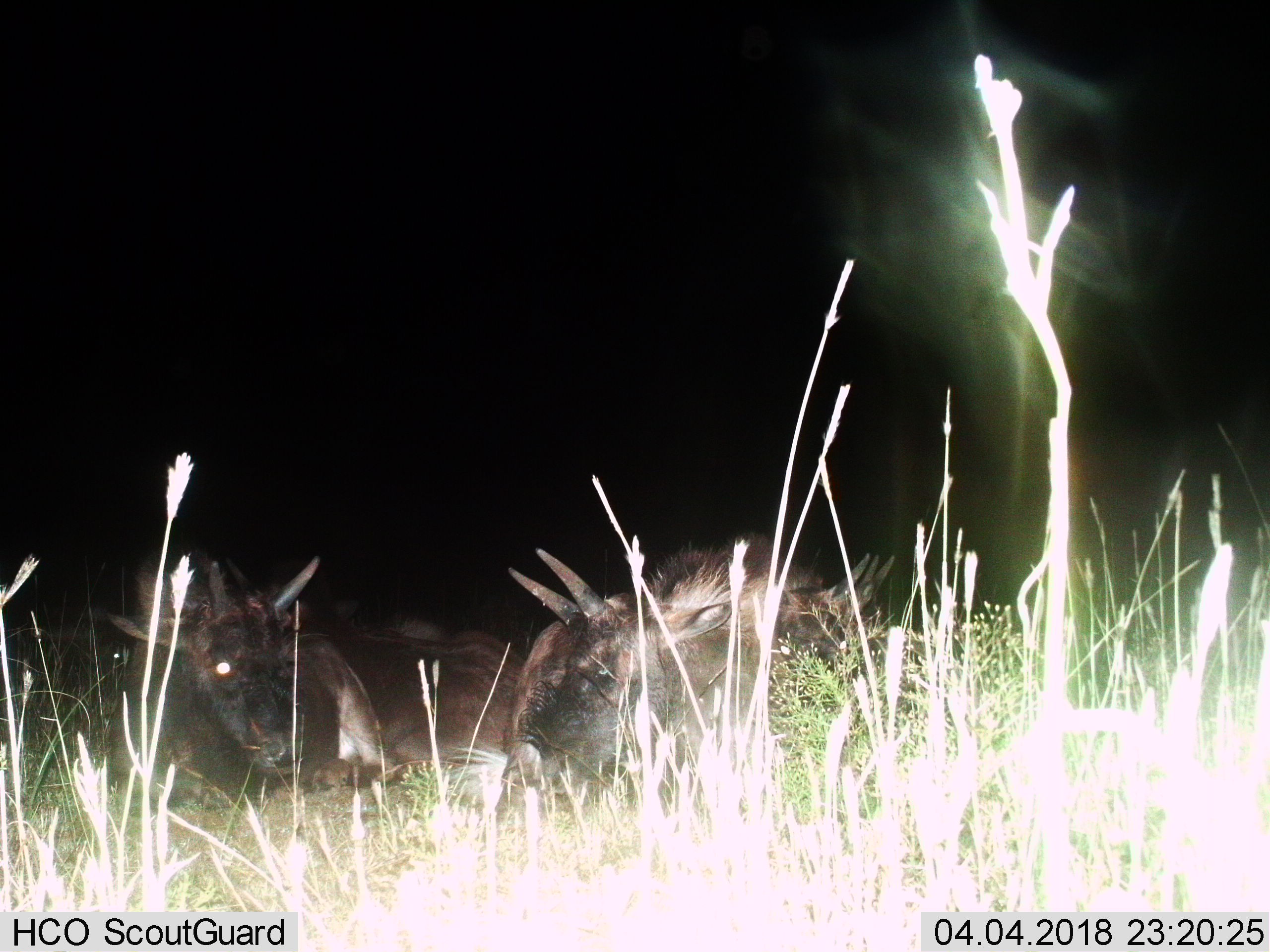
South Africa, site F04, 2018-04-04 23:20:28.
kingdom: Animalia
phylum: Chordata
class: Mammalia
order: Artiodactyla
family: Bovidae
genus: Connochaetes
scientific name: Connochaetes gnou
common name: black wildebeest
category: wildebeestblack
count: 4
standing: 0%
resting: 100%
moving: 0%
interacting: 0%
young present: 100%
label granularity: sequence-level